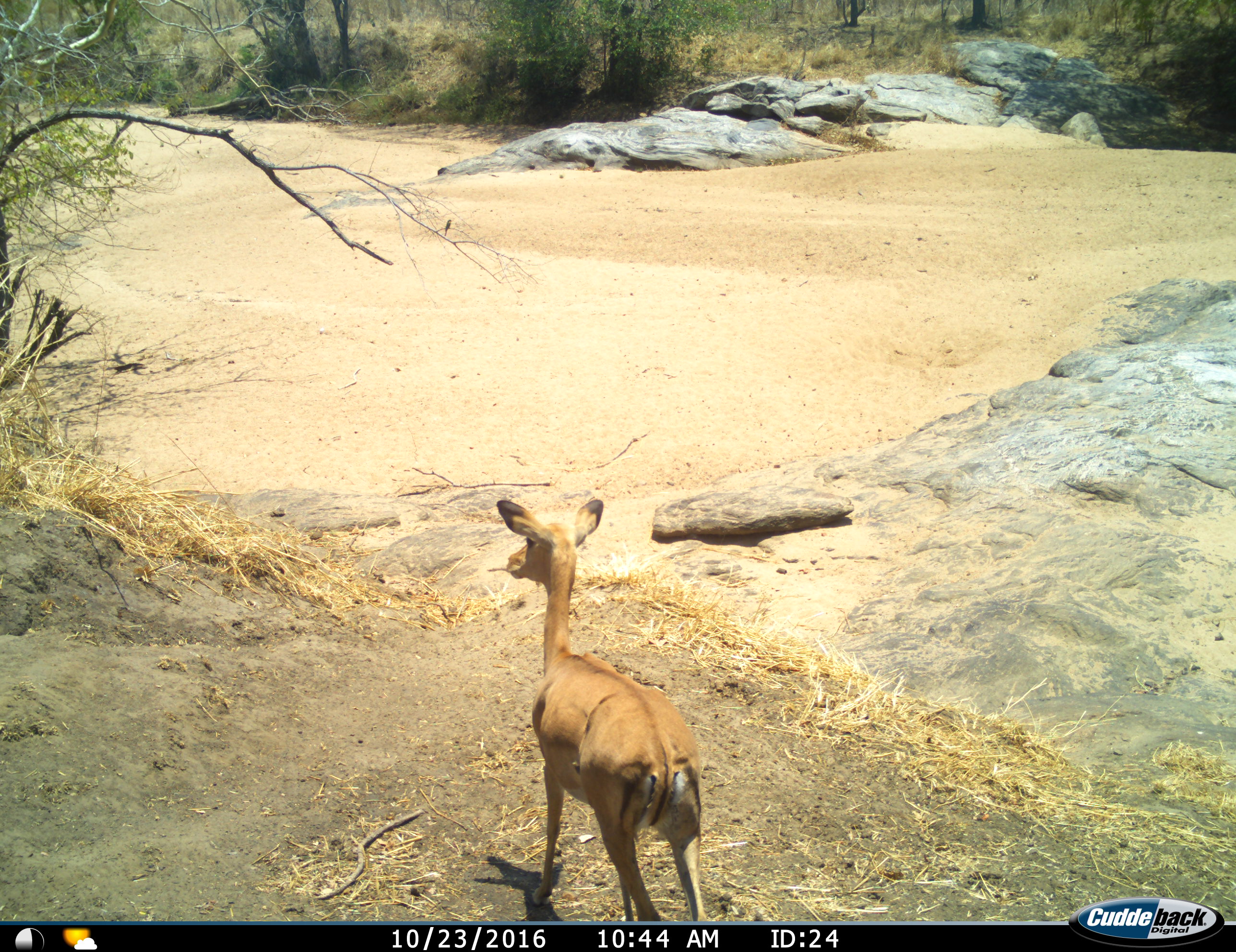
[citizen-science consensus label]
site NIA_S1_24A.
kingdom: Animalia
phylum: Chordata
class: Mammalia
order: Artiodactyla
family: Bovidae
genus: Aepyceros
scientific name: Aepyceros melampus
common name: impala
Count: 1.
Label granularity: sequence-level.